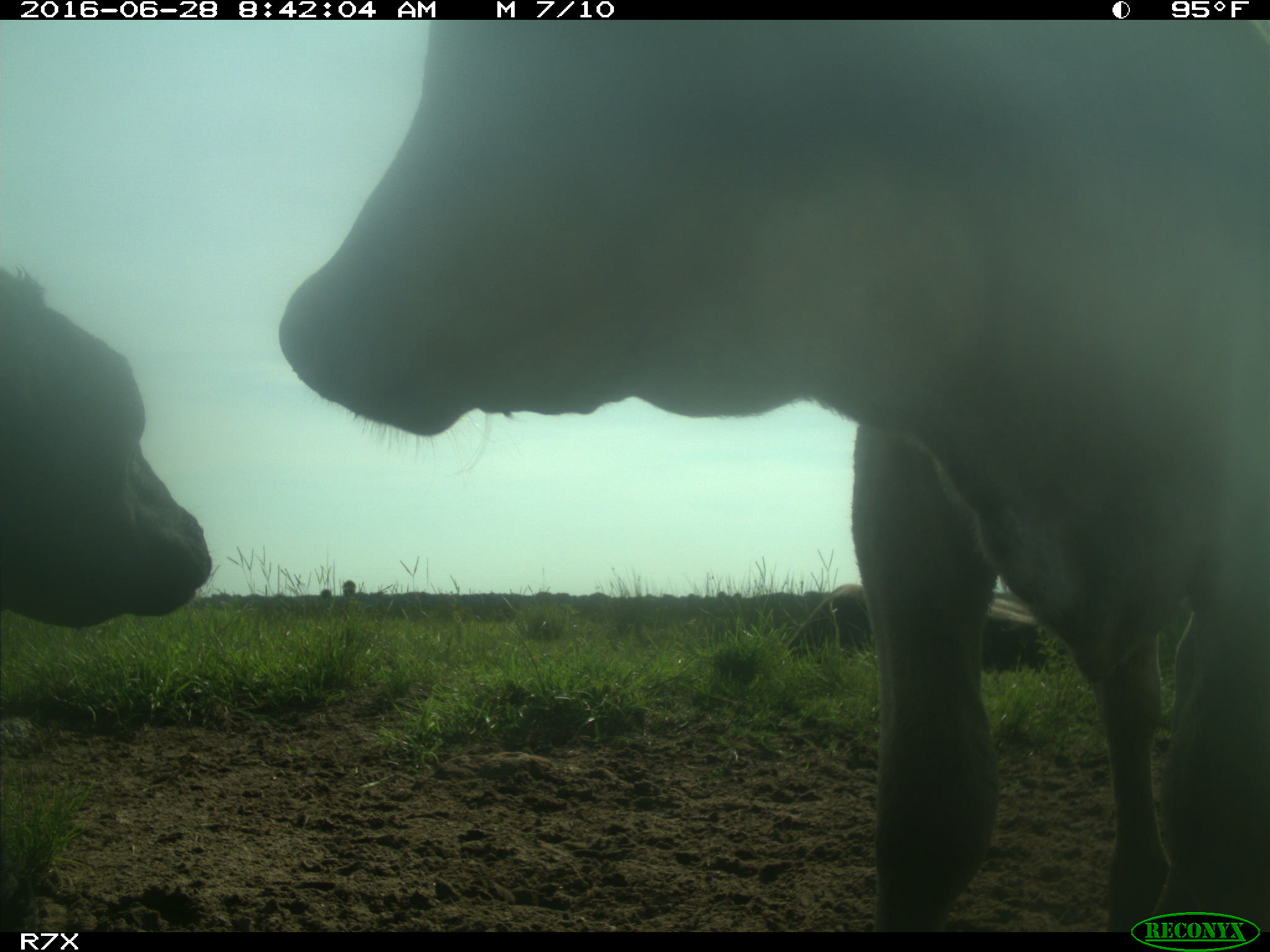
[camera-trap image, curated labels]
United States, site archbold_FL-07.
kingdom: Animalia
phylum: Chordata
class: Mammalia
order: Artiodactyla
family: Bovidae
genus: Bos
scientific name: Bos taurus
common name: domestic cow